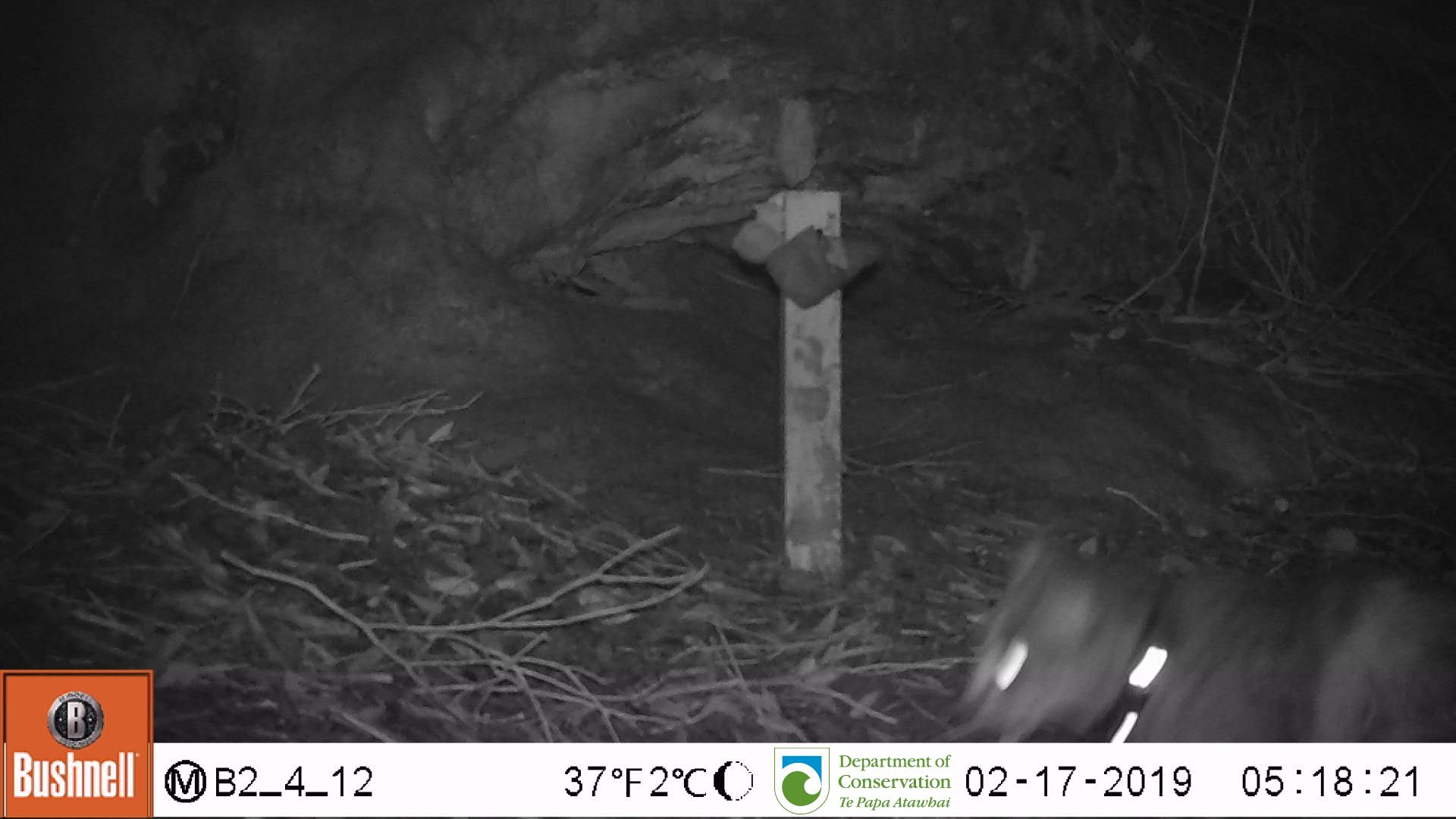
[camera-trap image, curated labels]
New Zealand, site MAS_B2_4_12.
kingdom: Animalia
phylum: Chordata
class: Mammalia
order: Carnivora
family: Felidae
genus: Felis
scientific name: Felis catus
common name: domestic cat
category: cat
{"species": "cat (domestic cat) (Felis catus)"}